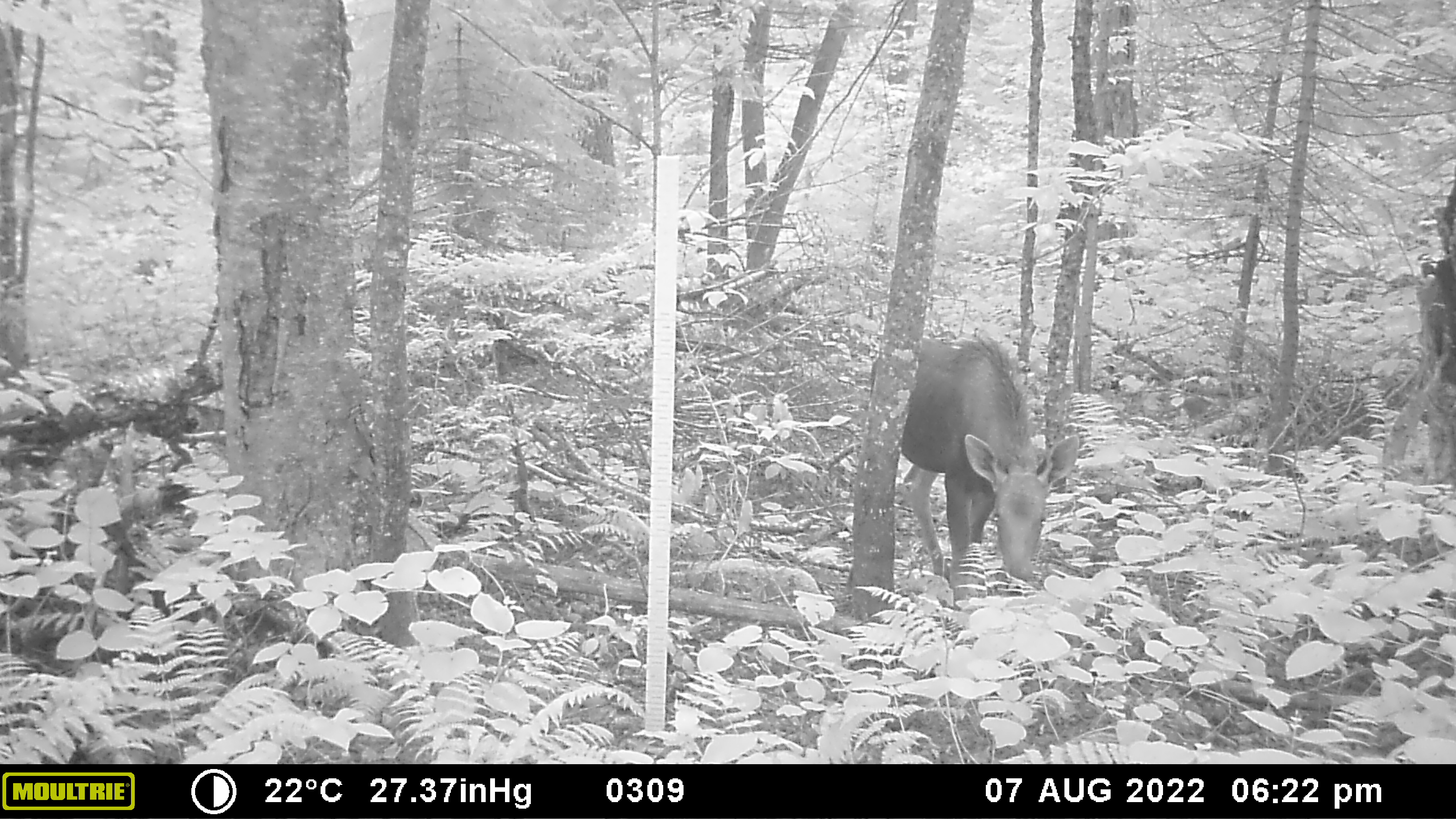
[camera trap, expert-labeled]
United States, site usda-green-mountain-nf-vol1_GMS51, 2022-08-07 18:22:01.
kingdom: Animalia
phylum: Chordata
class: Mammalia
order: Artiodactyla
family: Cervidae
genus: Alces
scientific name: Alces alces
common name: moose